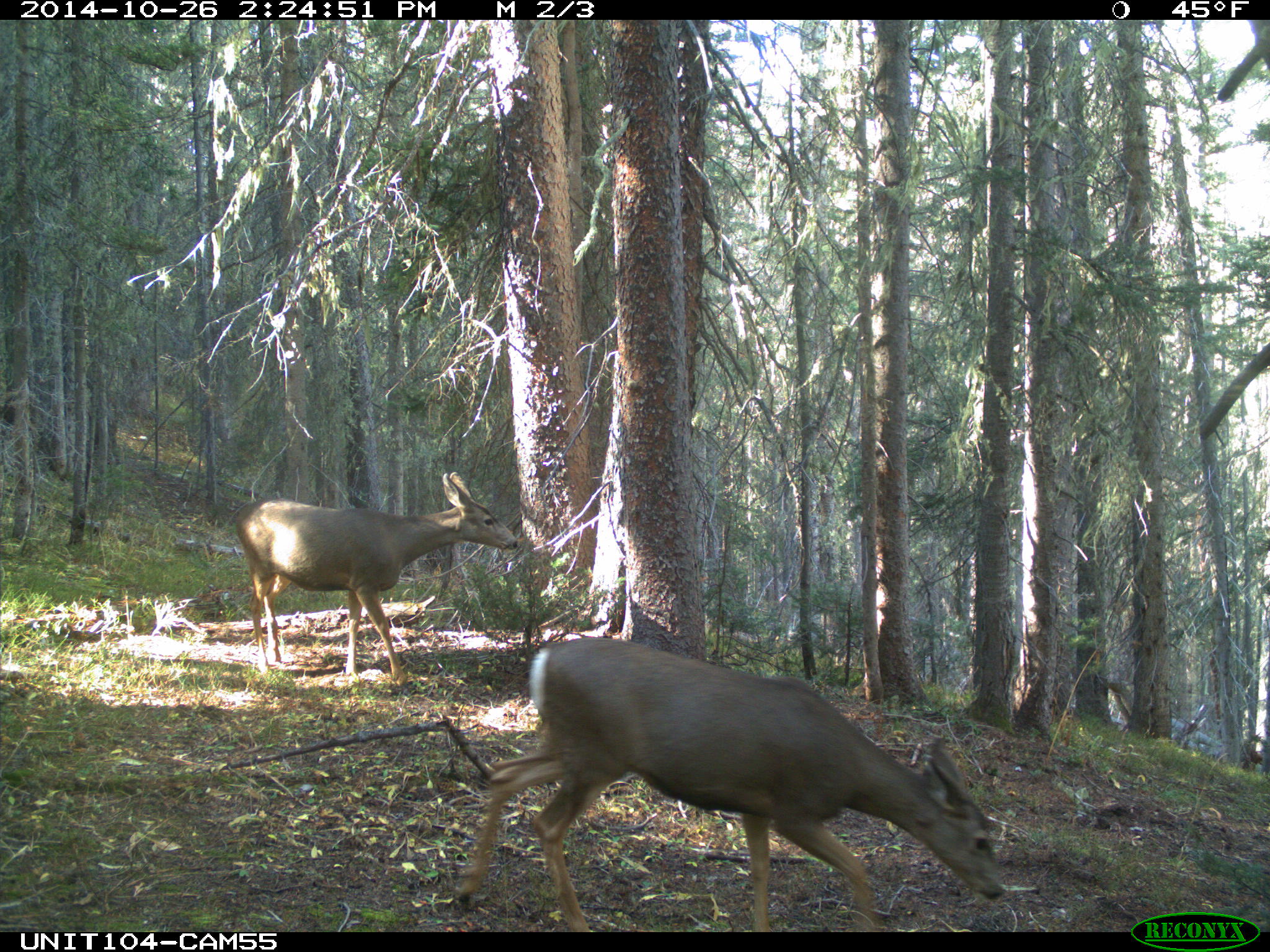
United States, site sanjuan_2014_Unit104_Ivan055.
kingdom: Animalia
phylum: Chordata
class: Mammalia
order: Artiodactyla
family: Cervidae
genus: Odocoileus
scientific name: Odocoileus hemionus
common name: mule deer